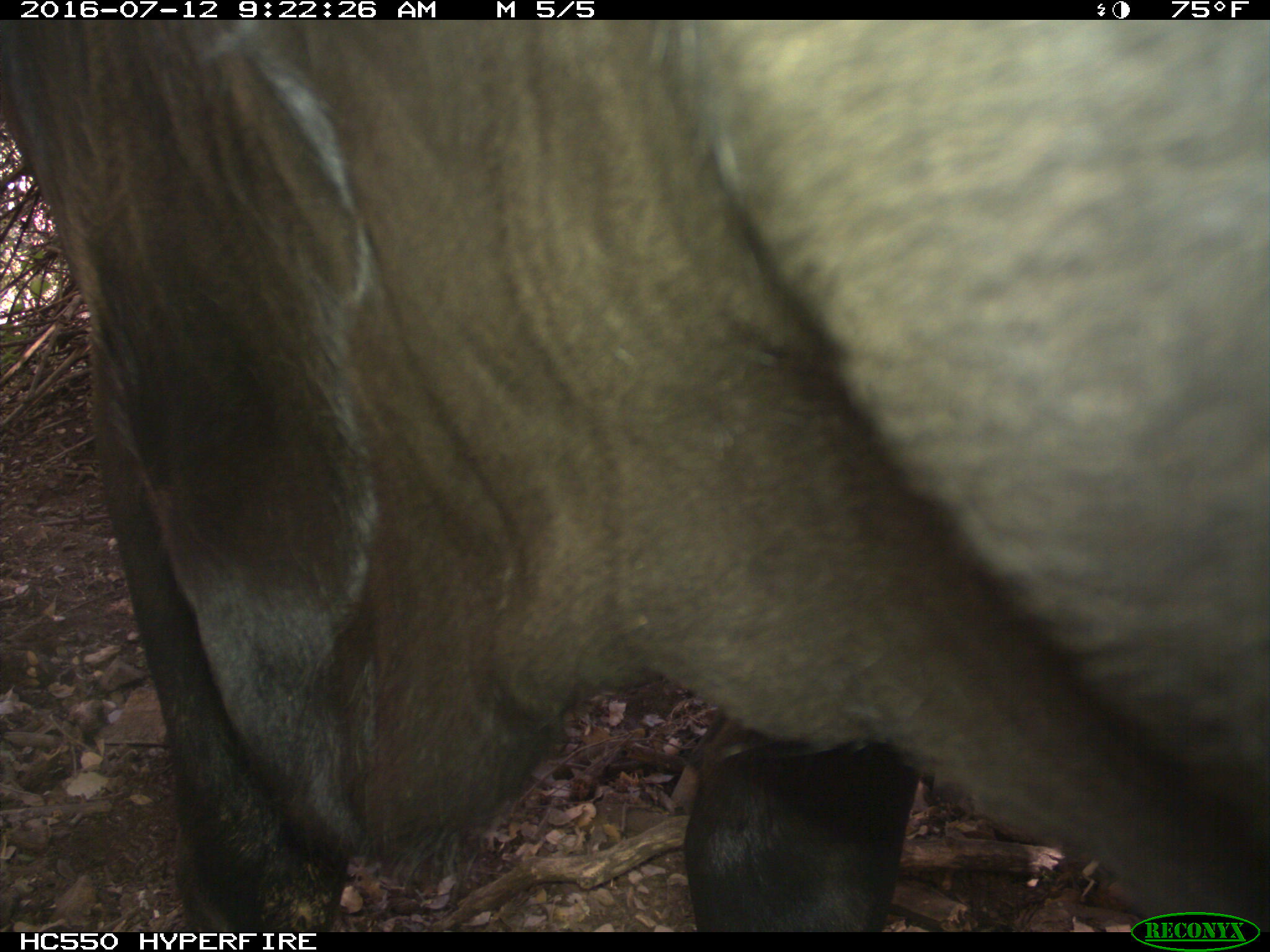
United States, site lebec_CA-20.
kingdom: Animalia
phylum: Chordata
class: Mammalia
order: Artiodactyla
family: Bovidae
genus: Bos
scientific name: Bos taurus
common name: domestic cow